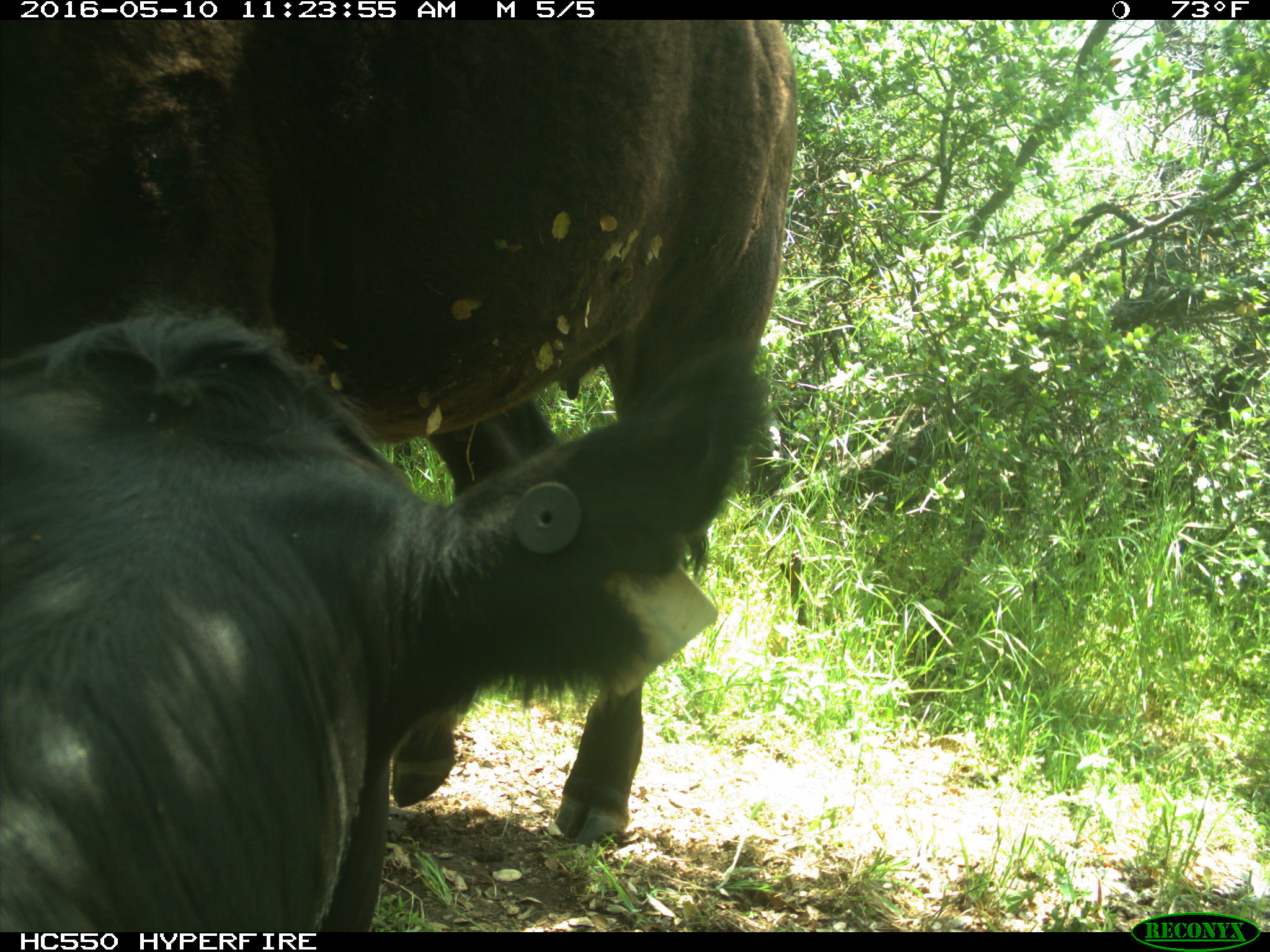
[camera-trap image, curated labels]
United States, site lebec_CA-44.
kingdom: Animalia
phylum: Chordata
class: Mammalia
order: Artiodactyla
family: Bovidae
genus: Bos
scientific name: Bos taurus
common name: domestic cow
Bos taurus (domestic cow).